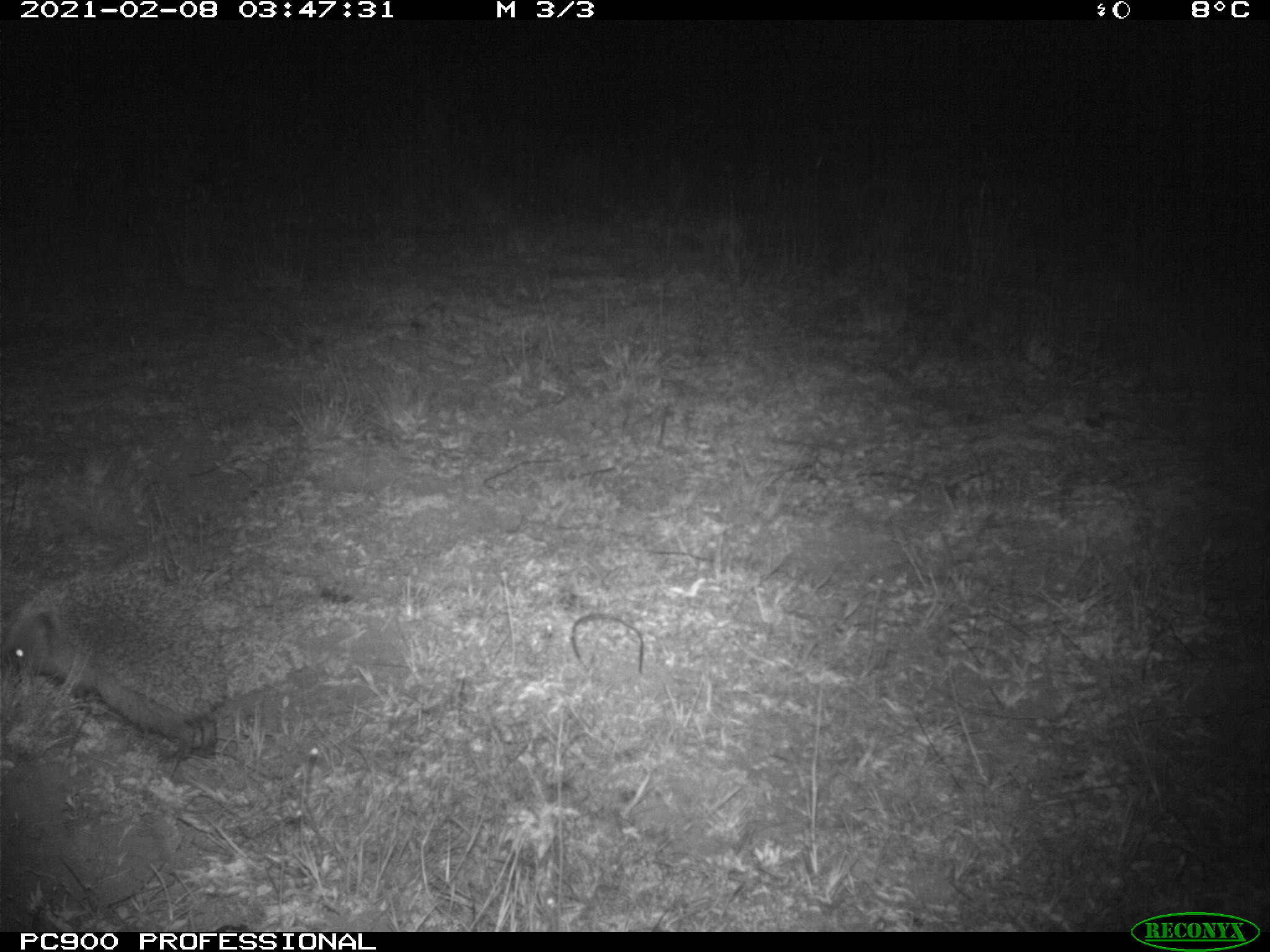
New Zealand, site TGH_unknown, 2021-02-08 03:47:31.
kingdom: Animalia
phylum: Chordata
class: Mammalia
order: Eulipotyphla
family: Erinaceidae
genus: Erinaceus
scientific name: Erinaceus europaeus europaeus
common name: european hedgehog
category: hedgehog